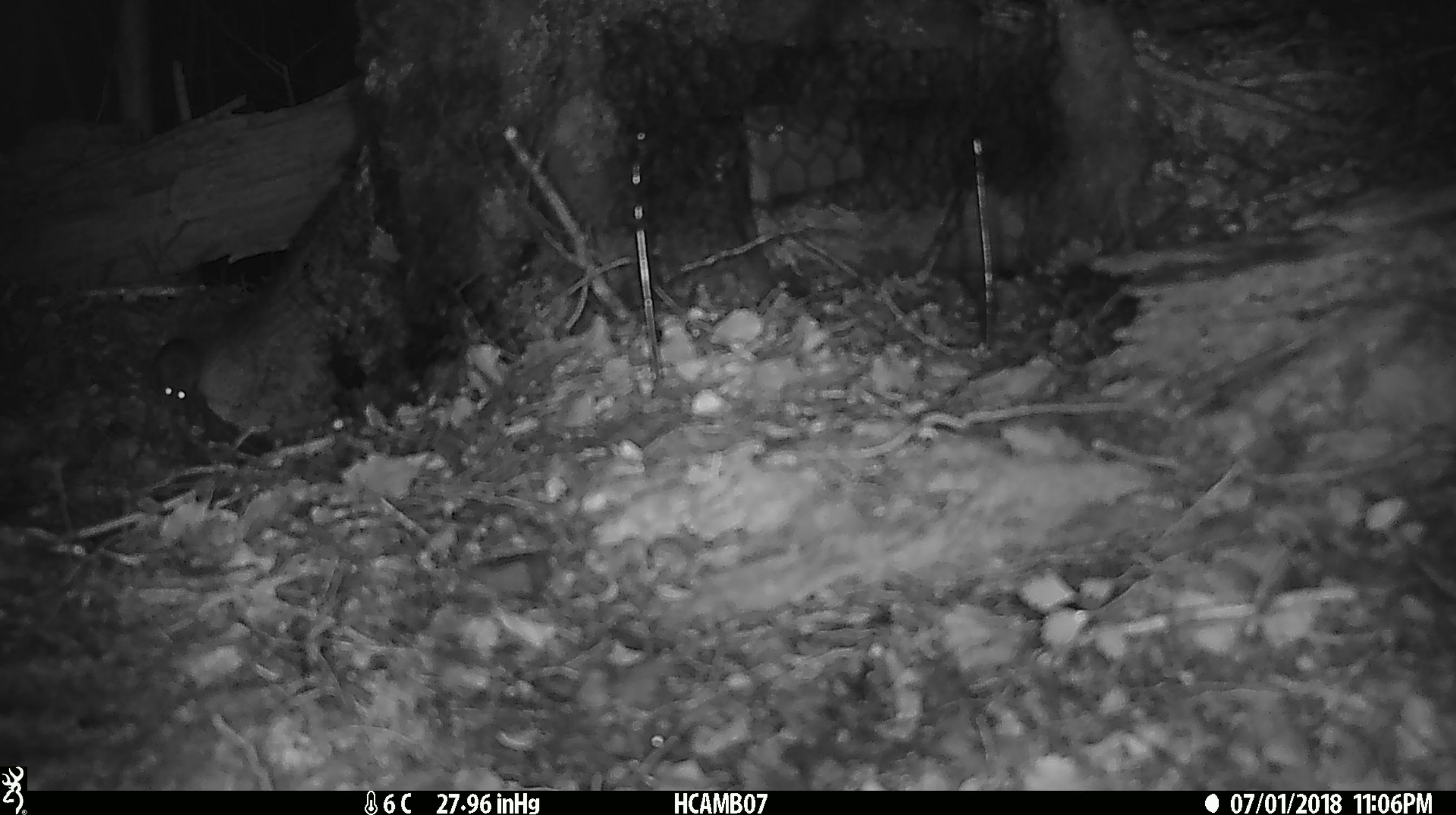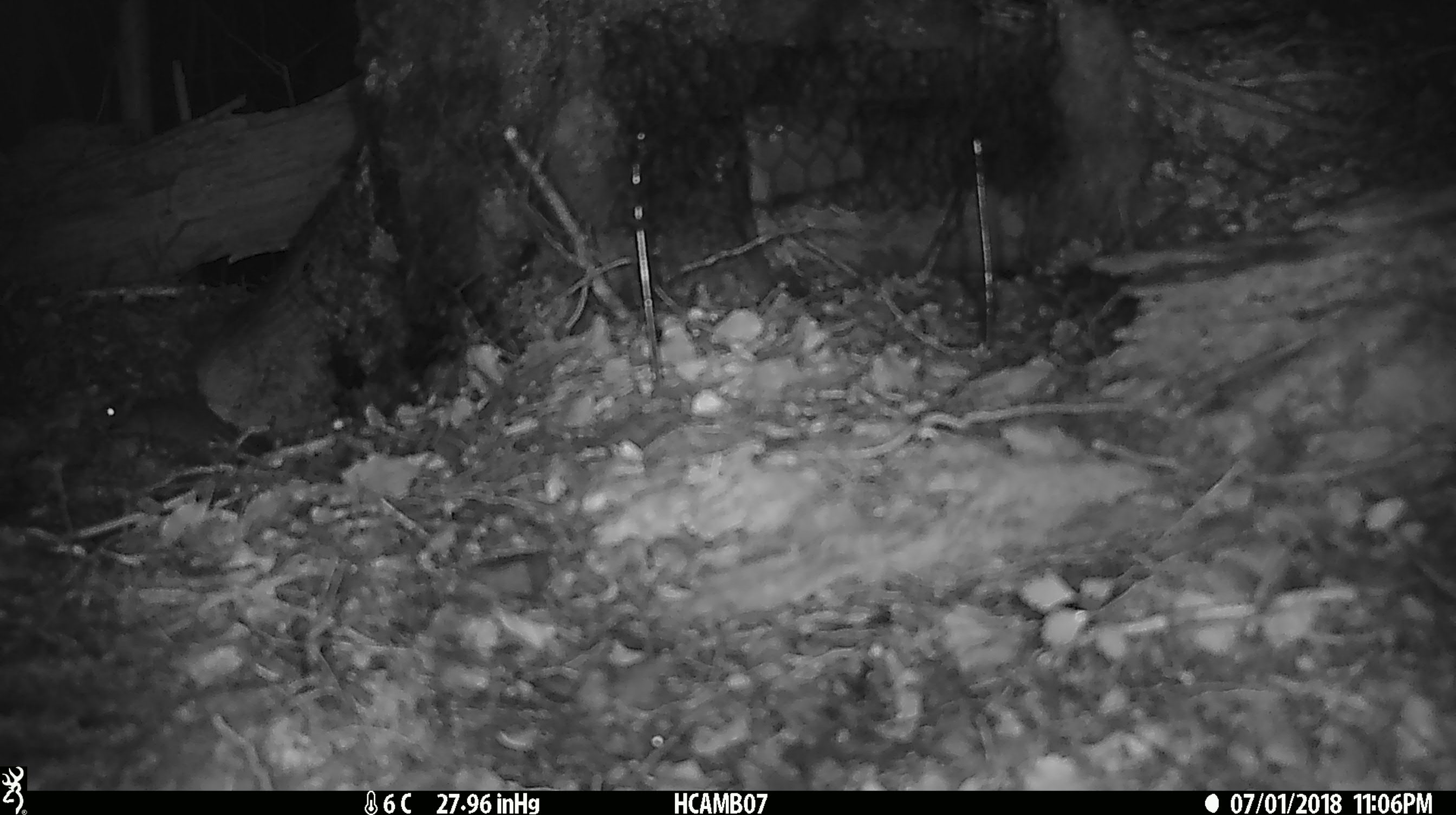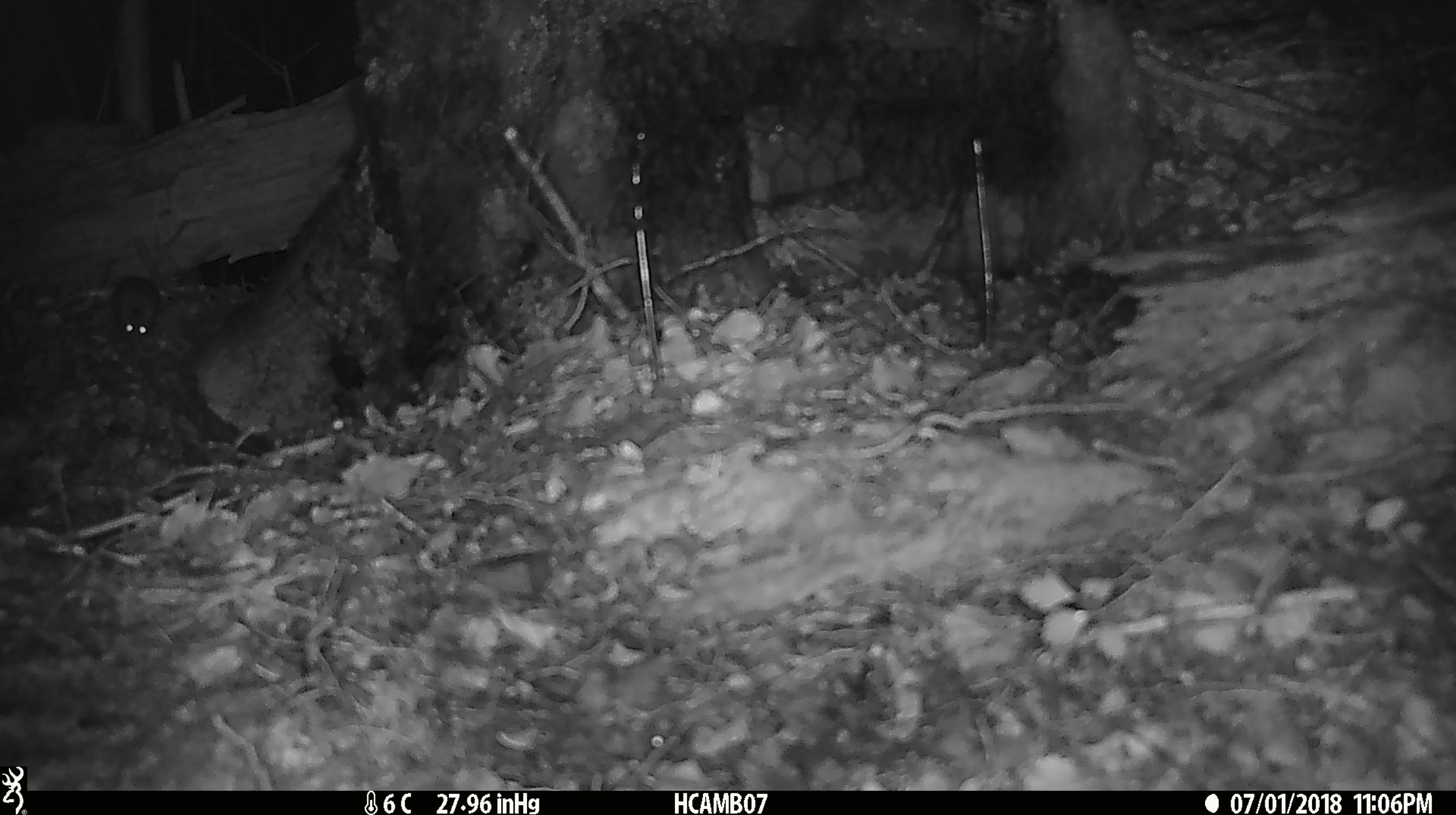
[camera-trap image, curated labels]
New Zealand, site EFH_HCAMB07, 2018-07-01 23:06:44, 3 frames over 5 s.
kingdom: Animalia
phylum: Chordata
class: Mammalia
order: Rodentia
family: Muridae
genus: Mus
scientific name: Mus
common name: mouse